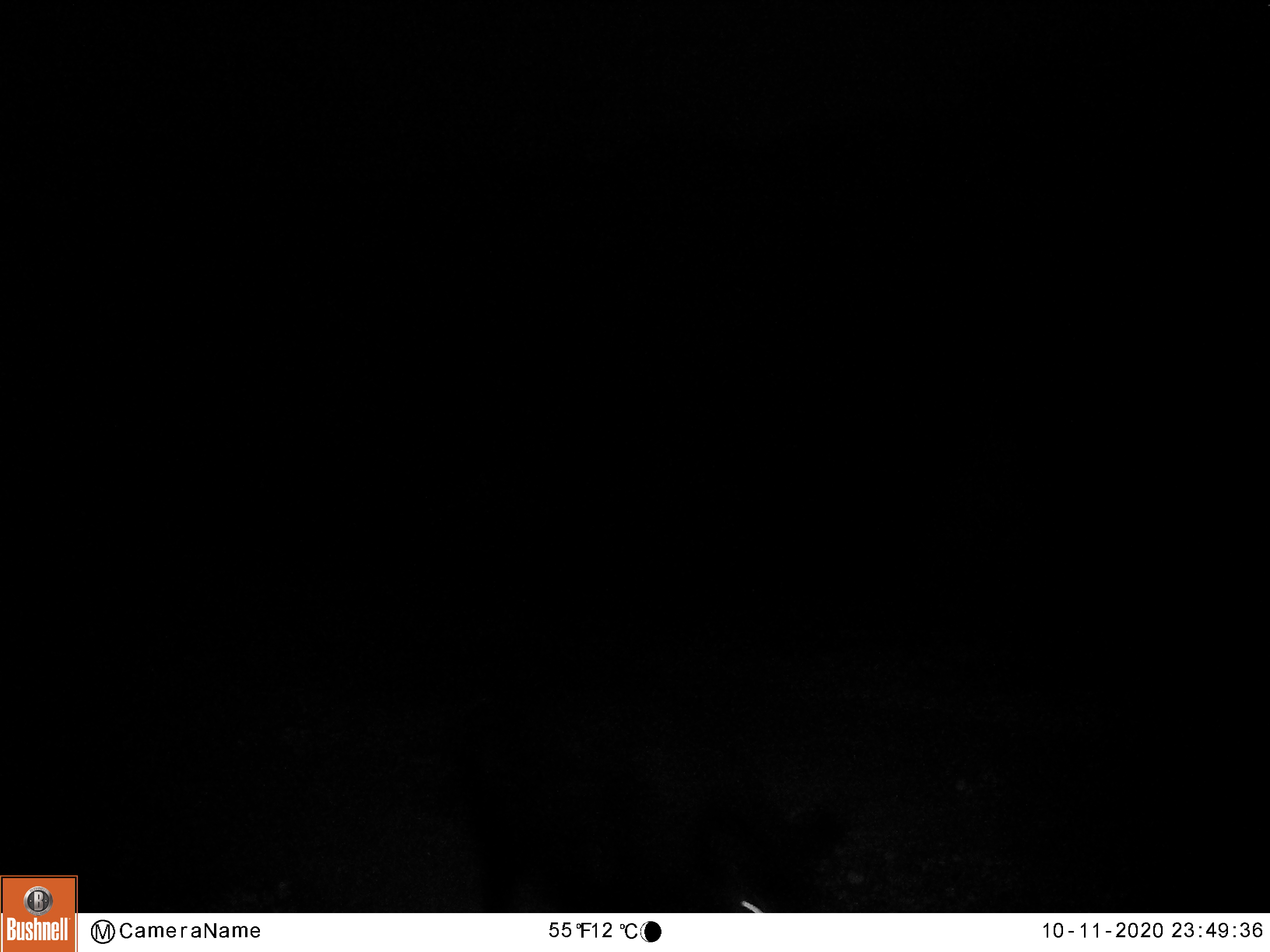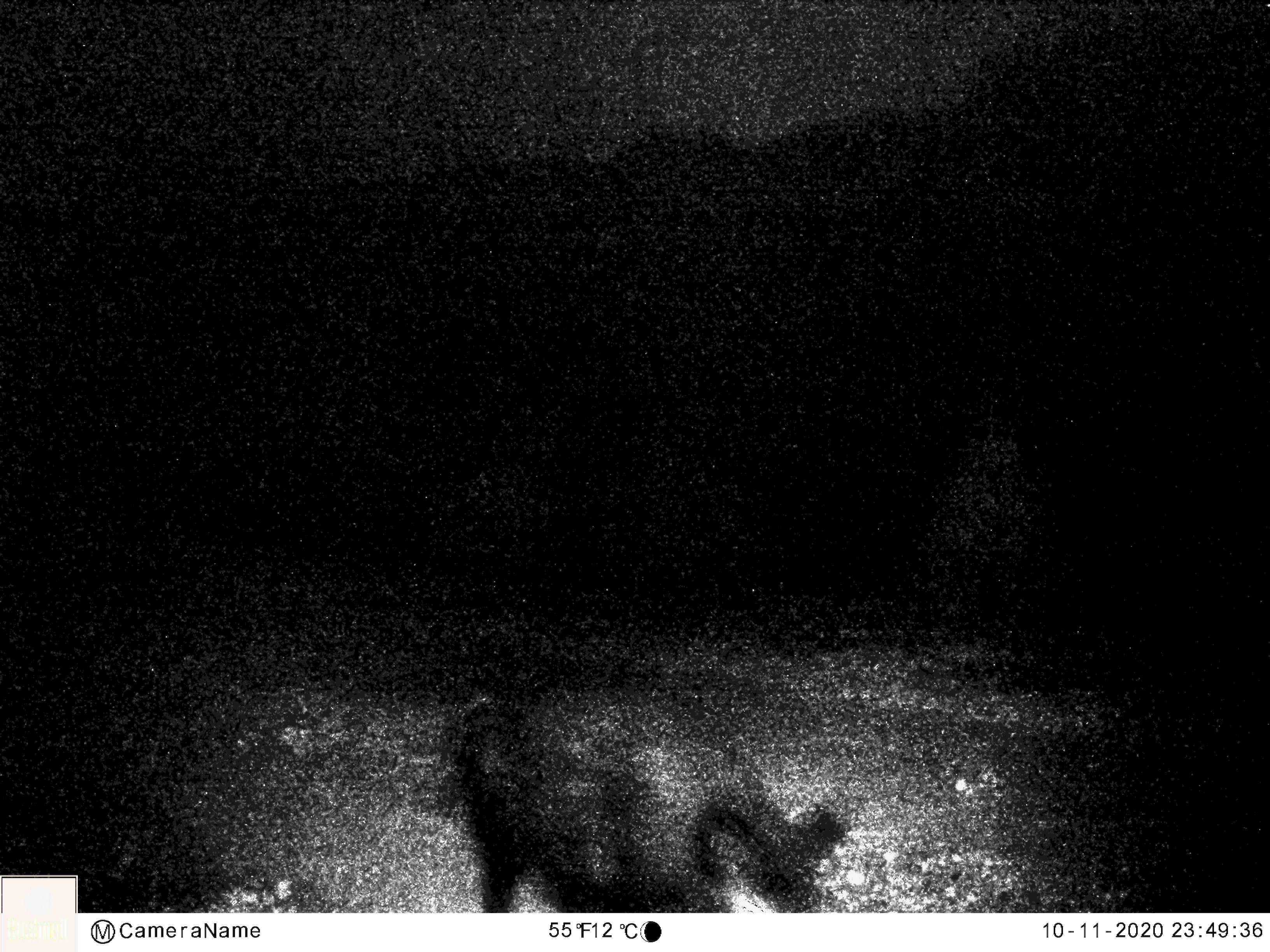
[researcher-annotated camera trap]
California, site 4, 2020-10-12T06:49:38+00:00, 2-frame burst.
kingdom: Animalia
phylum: Chordata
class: Mammalia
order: Artiodactyla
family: Suidae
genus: Sus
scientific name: Sus scrofa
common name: wild boar